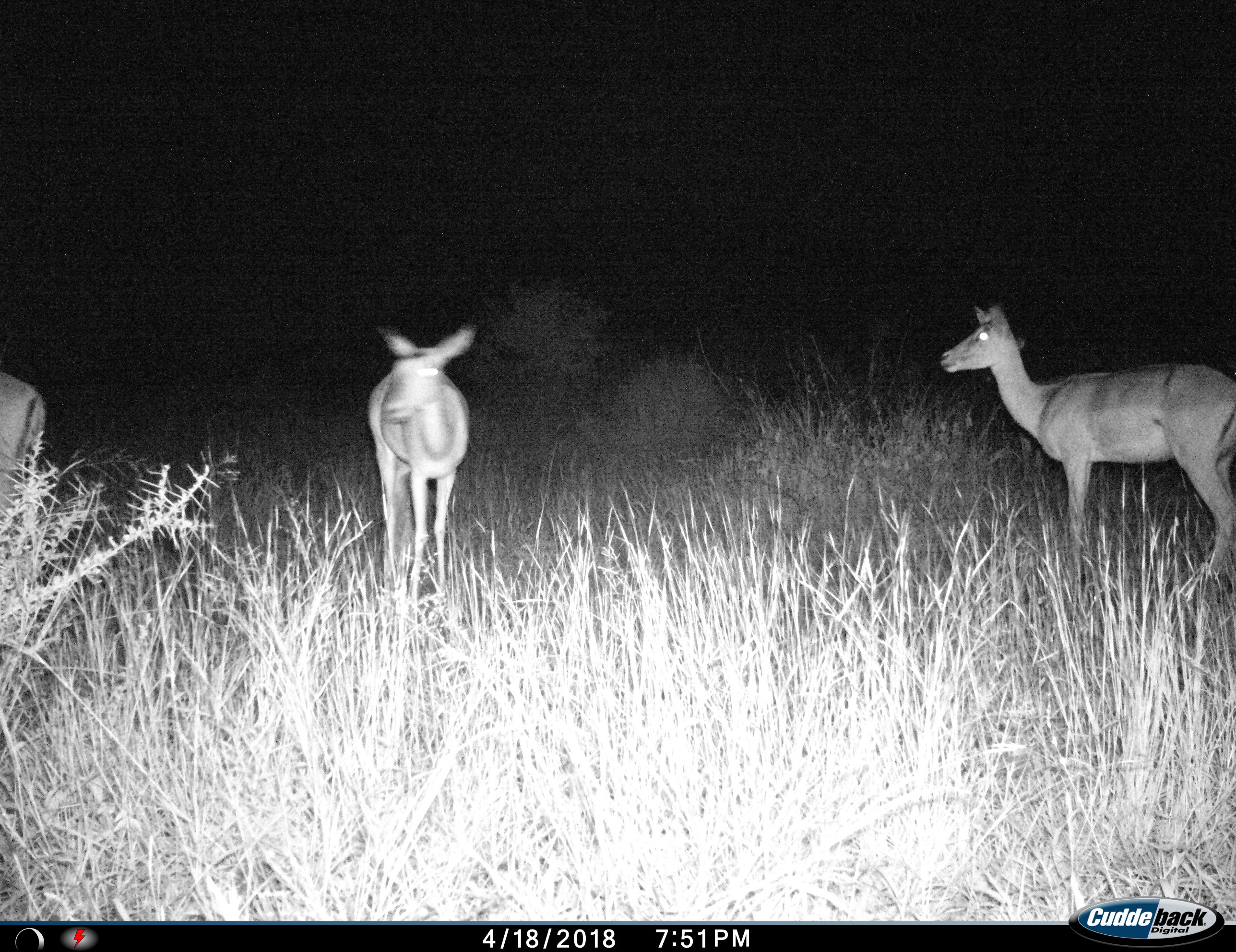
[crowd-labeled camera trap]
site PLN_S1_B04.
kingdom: Animalia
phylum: Chordata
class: Mammalia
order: Artiodactyla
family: Bovidae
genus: Aepyceros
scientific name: Aepyceros melampus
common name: impala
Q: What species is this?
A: Impala (Aepyceros melampus).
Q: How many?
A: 3.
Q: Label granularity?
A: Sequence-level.